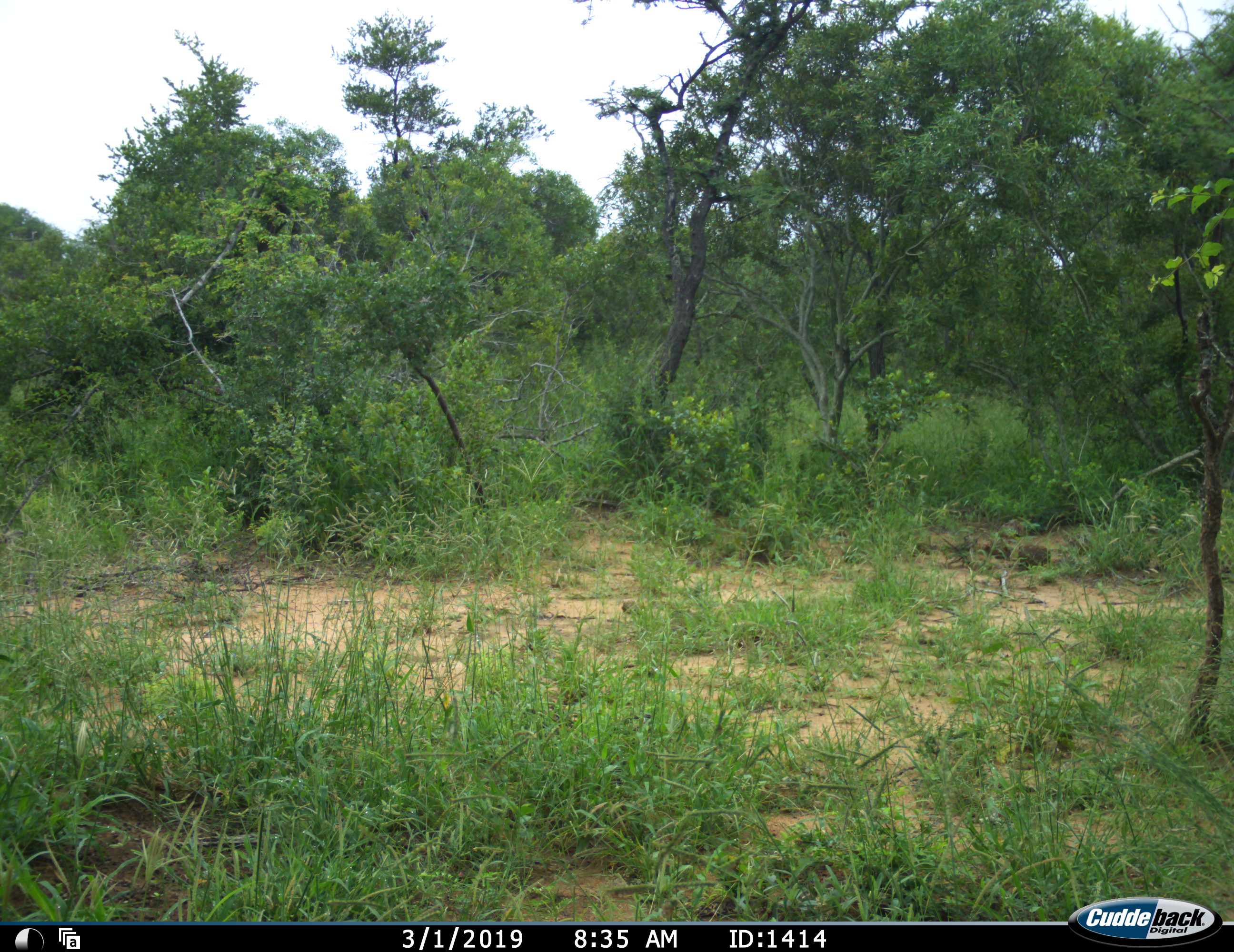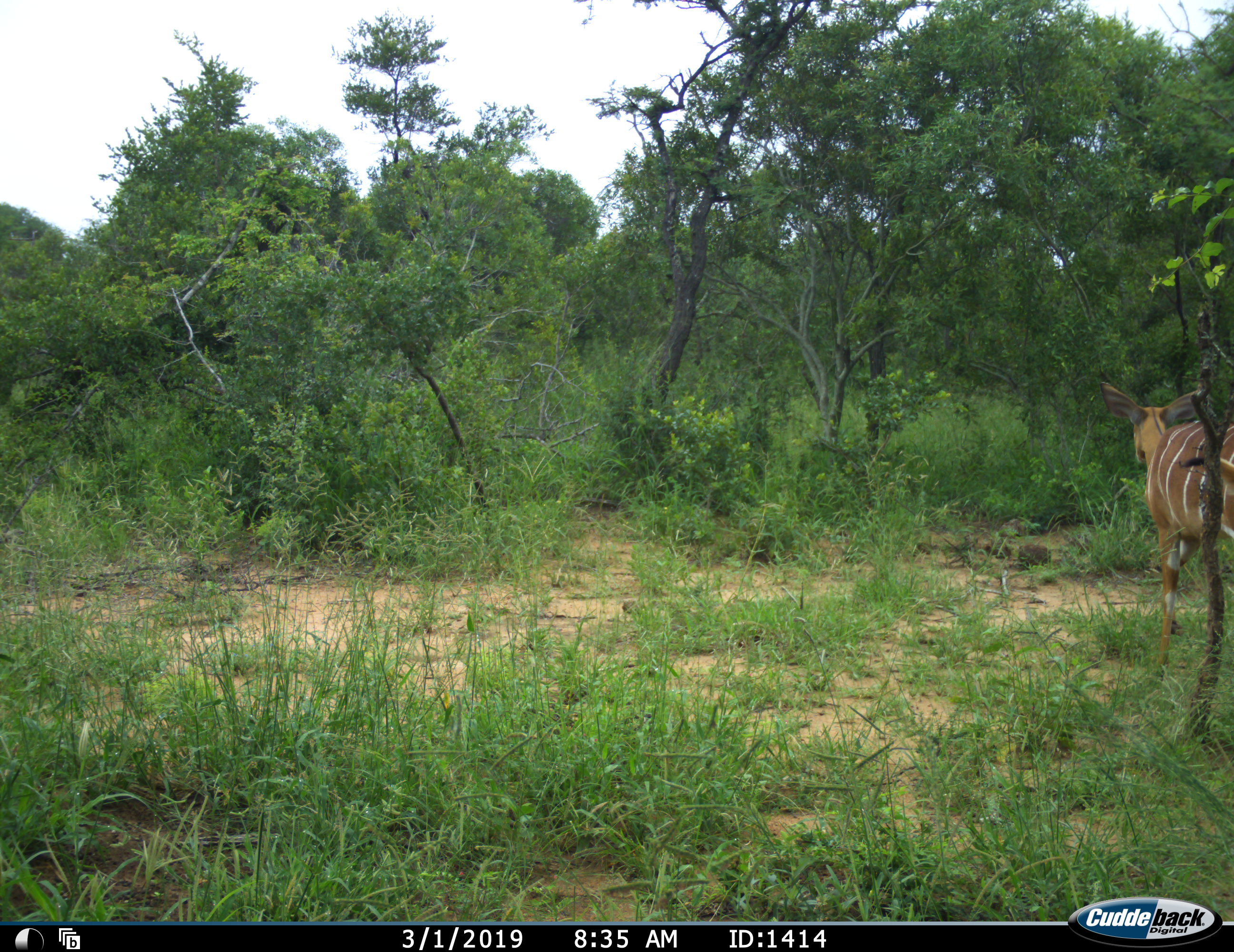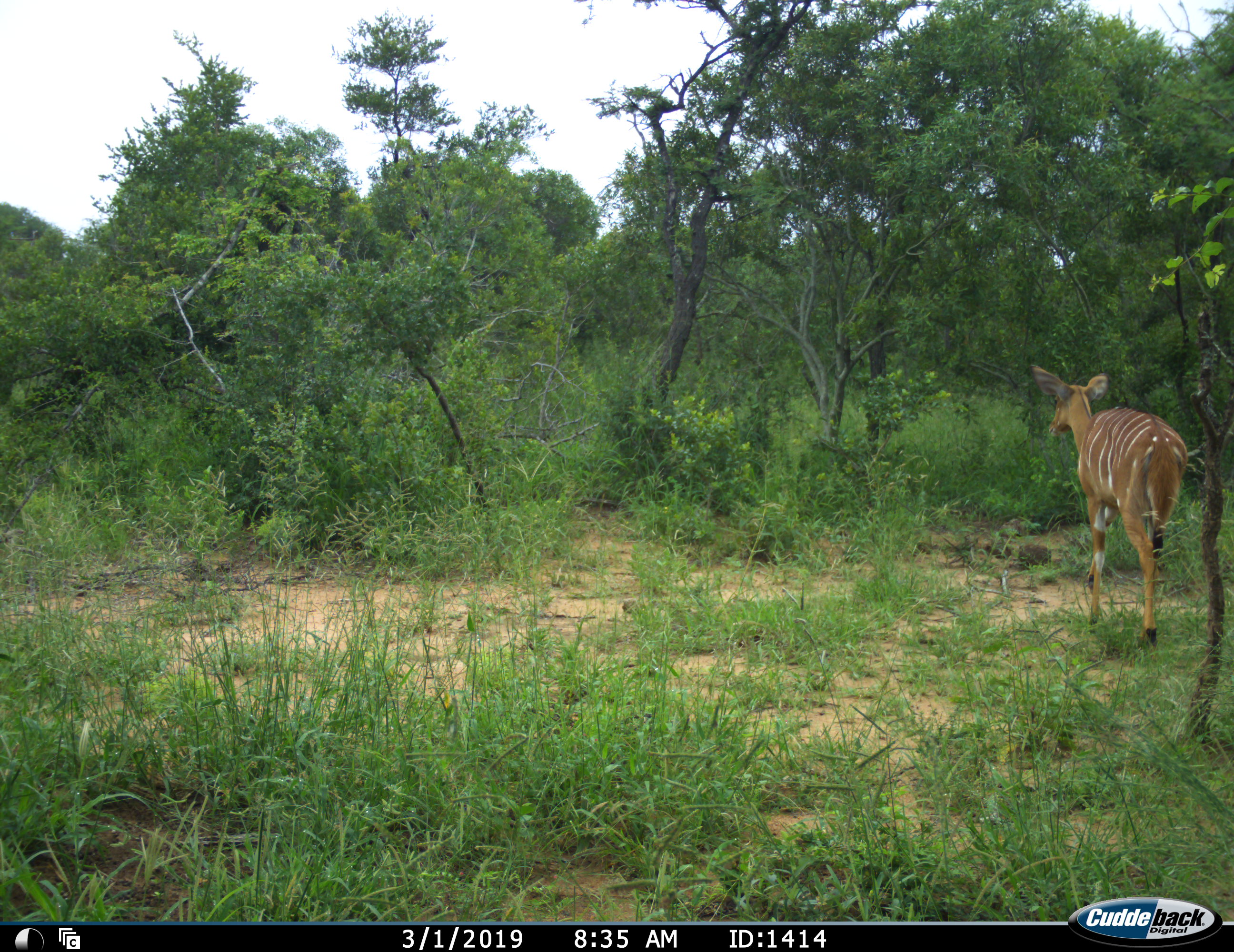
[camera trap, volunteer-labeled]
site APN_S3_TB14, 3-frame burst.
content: unidentified animal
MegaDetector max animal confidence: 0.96